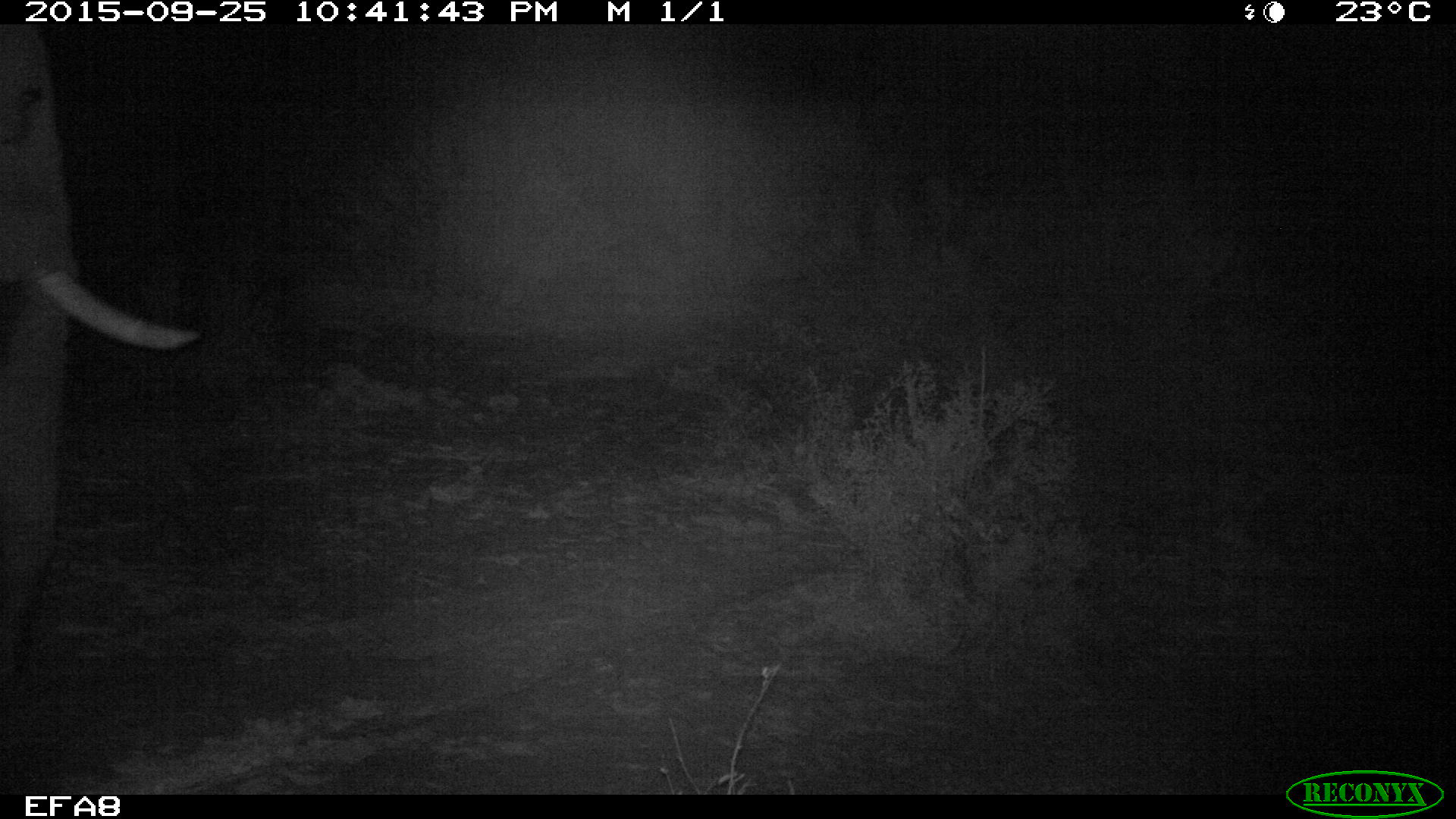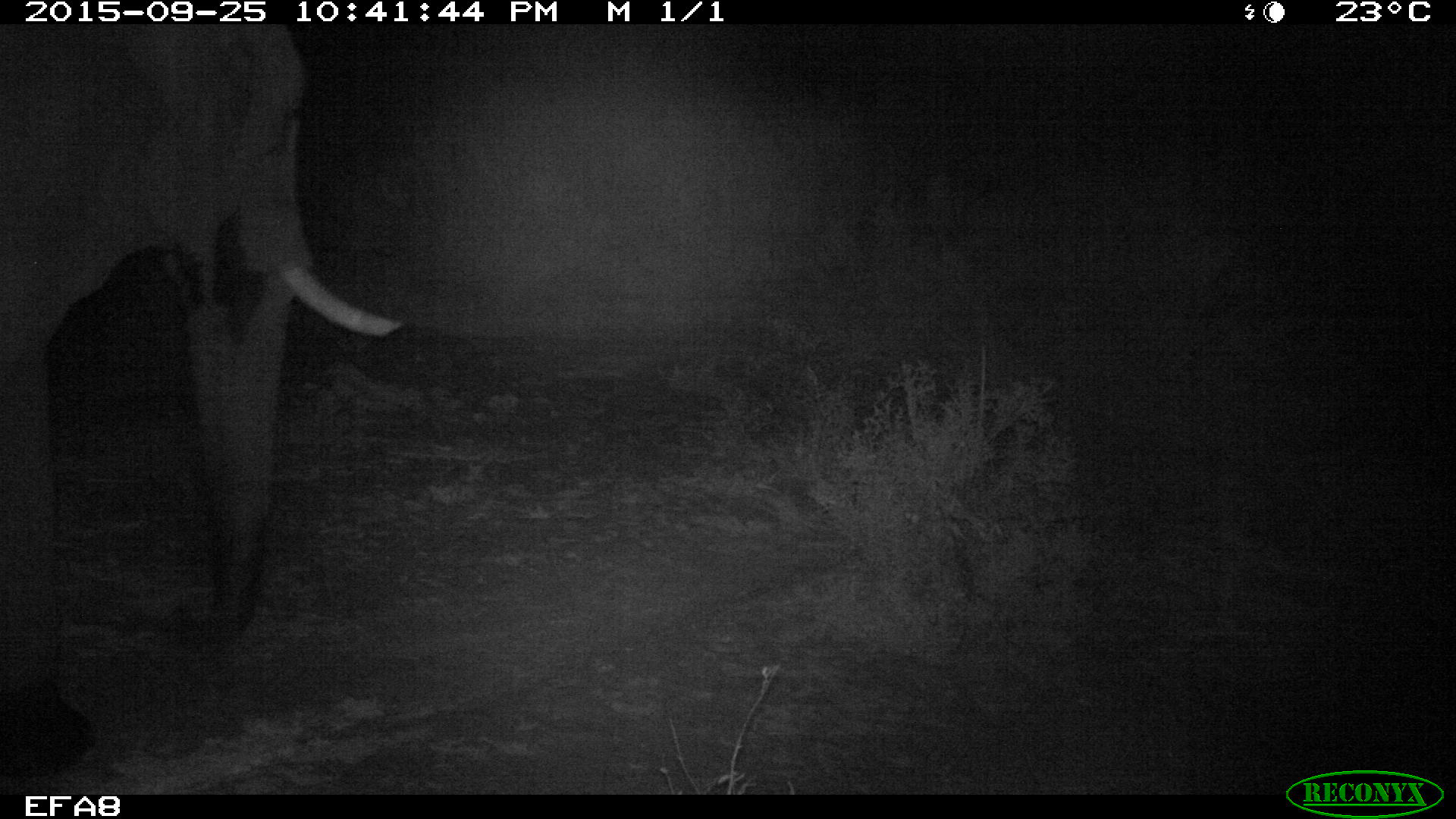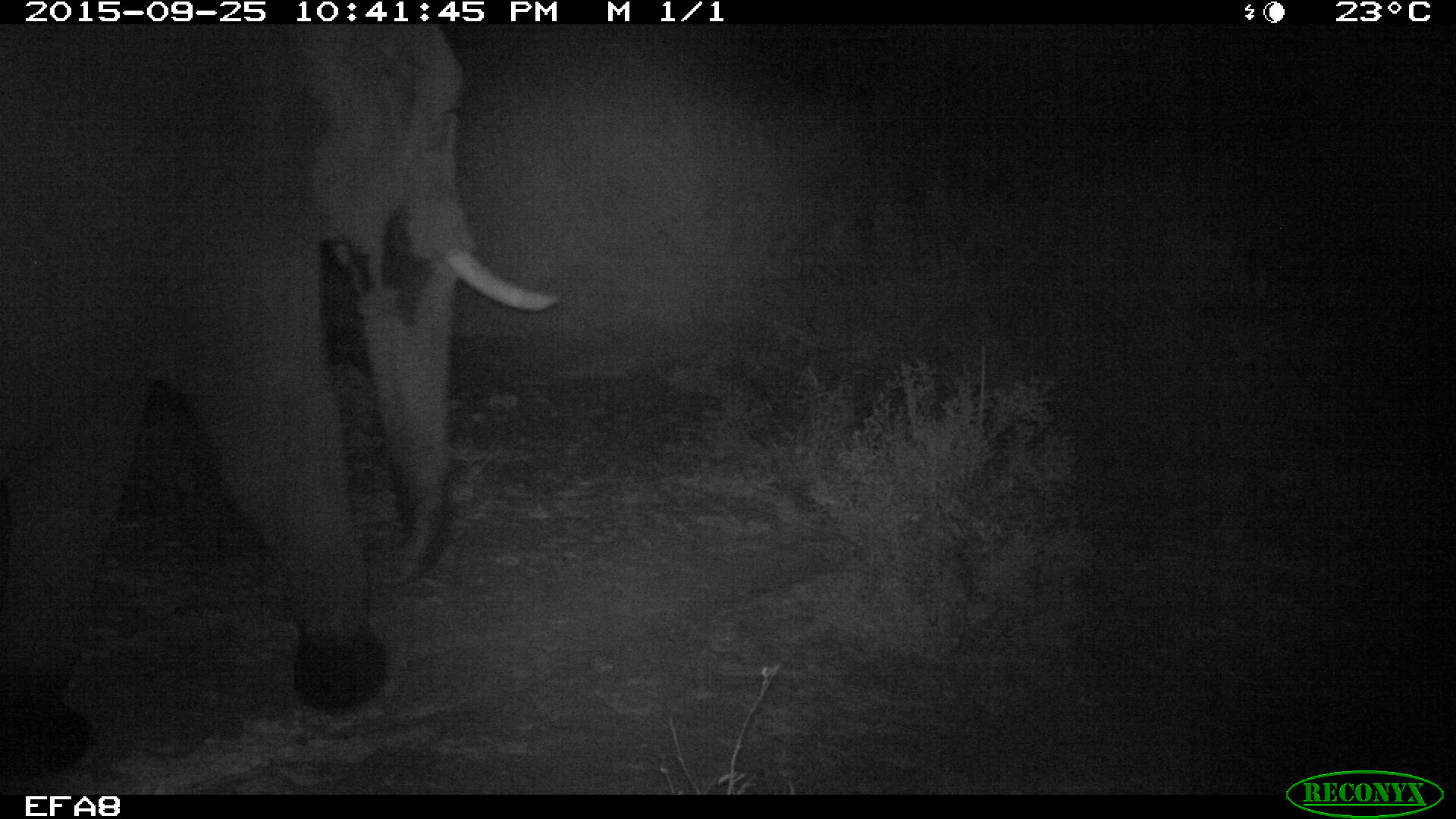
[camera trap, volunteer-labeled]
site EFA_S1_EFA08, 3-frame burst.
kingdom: Animalia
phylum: Chordata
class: Mammalia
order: Proboscidea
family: Elephantidae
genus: Loxodonta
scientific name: Loxodonta africana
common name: african bush elephant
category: elephant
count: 1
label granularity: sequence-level